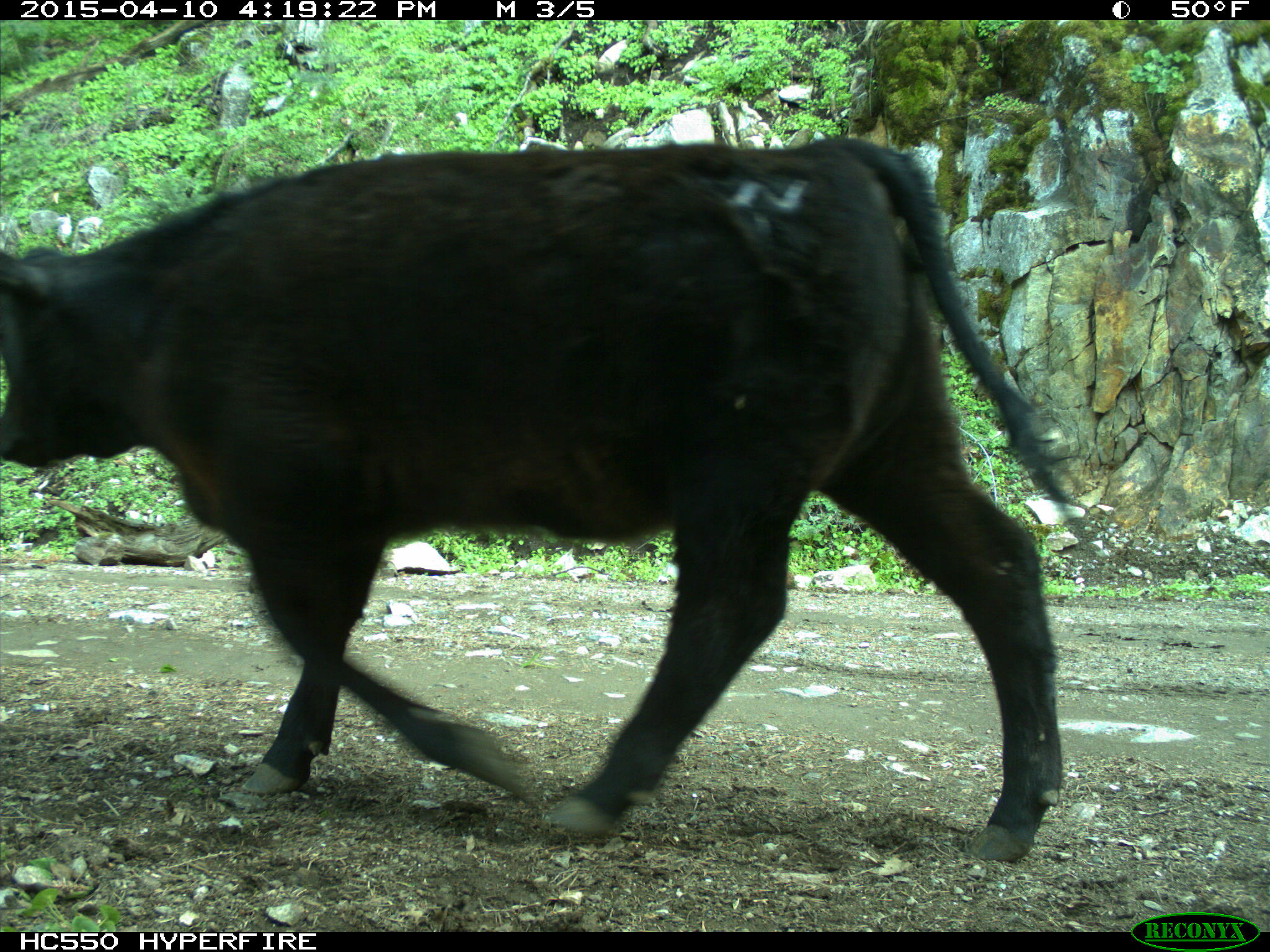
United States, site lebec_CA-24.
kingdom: Animalia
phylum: Chordata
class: Mammalia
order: Artiodactyla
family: Bovidae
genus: Bos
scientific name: Bos taurus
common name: domestic cow